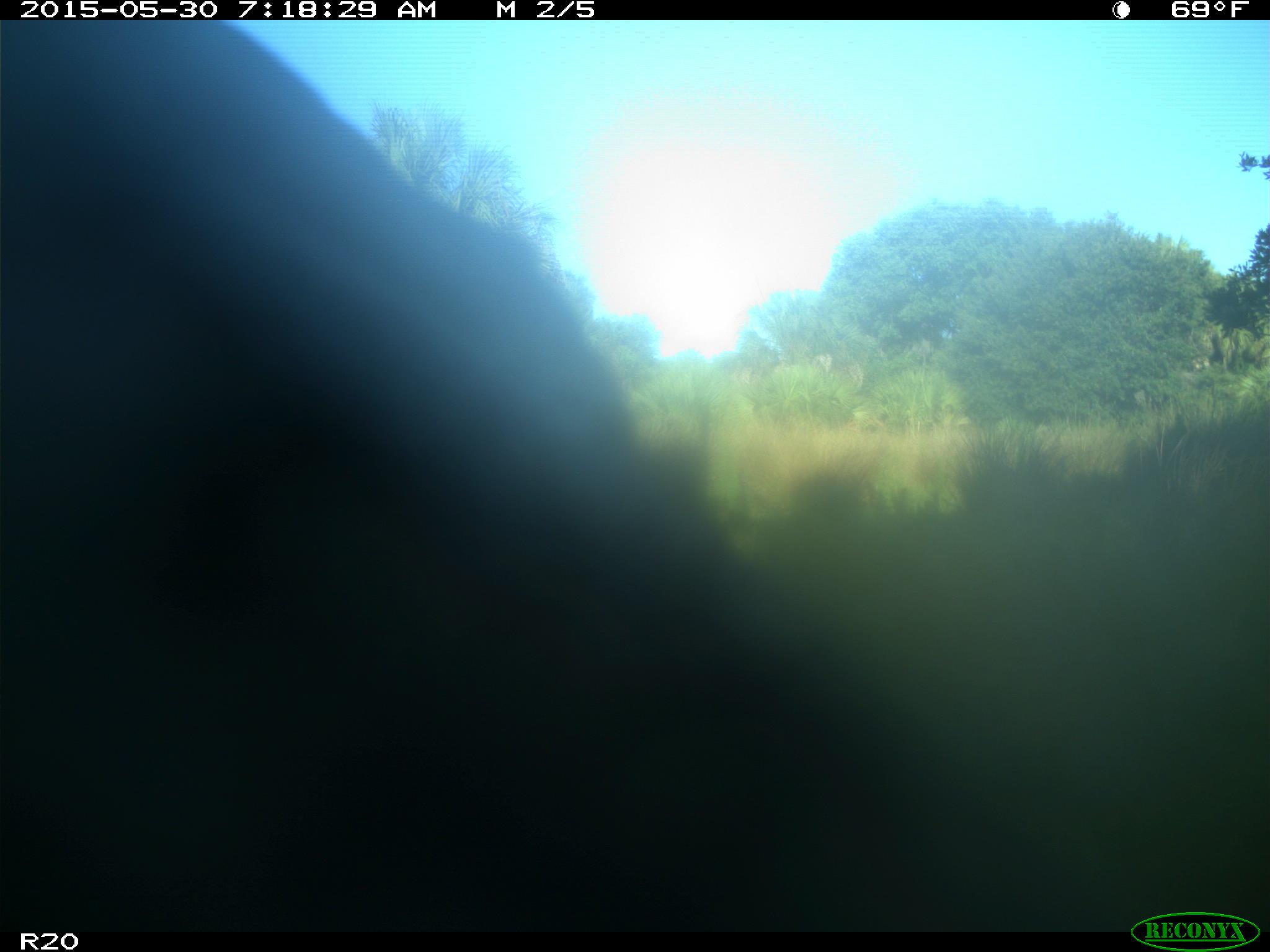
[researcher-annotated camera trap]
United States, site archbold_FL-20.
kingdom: Animalia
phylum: Chordata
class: Mammalia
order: Artiodactyla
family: Bovidae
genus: Bos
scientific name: Bos taurus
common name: domestic cow